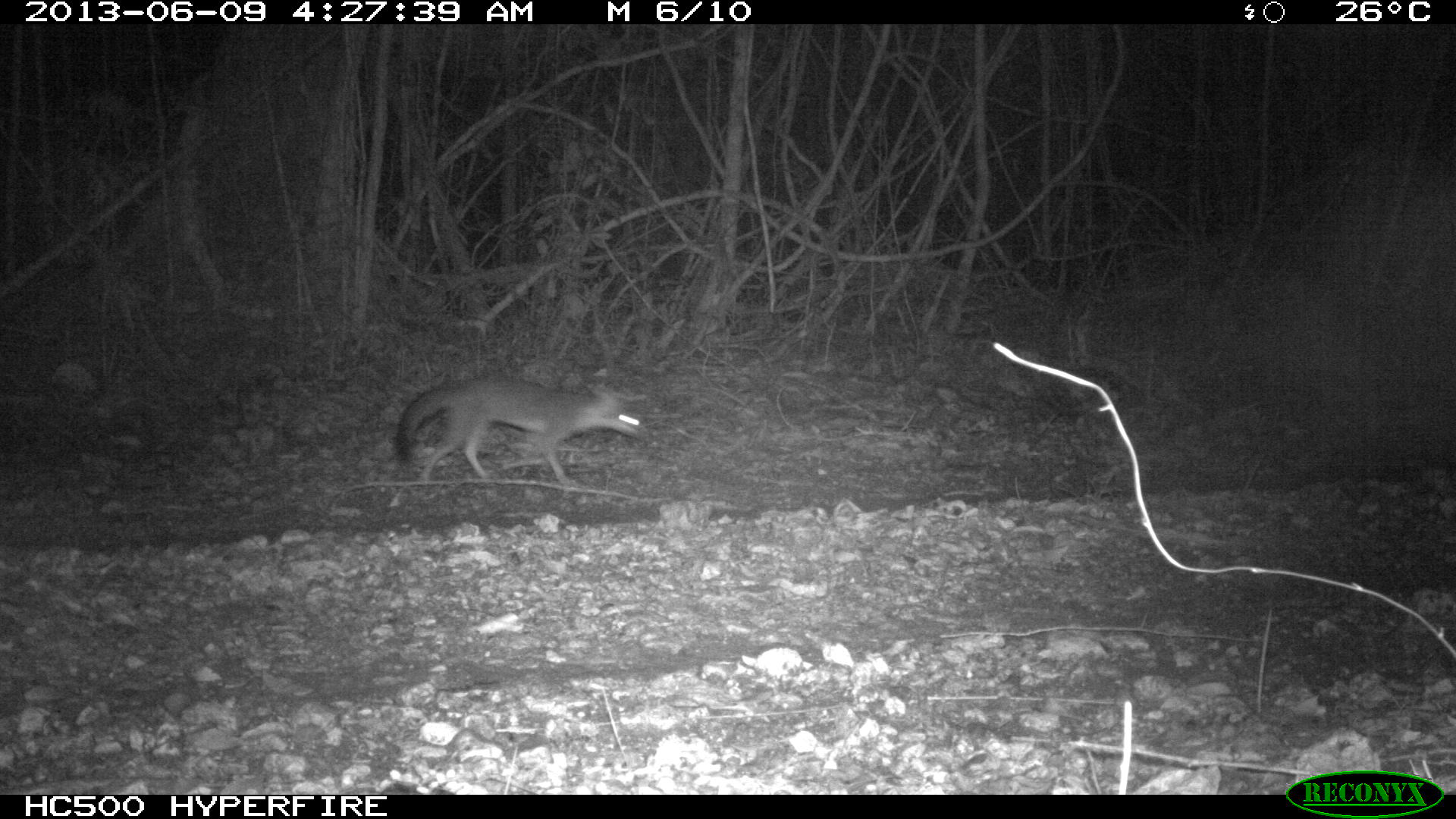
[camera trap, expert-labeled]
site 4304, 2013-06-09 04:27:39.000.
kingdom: Animalia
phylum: Chordata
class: Mammalia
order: Carnivora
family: Canidae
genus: Urocyon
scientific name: Urocyon cinereoargenteus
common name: gray fox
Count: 2.